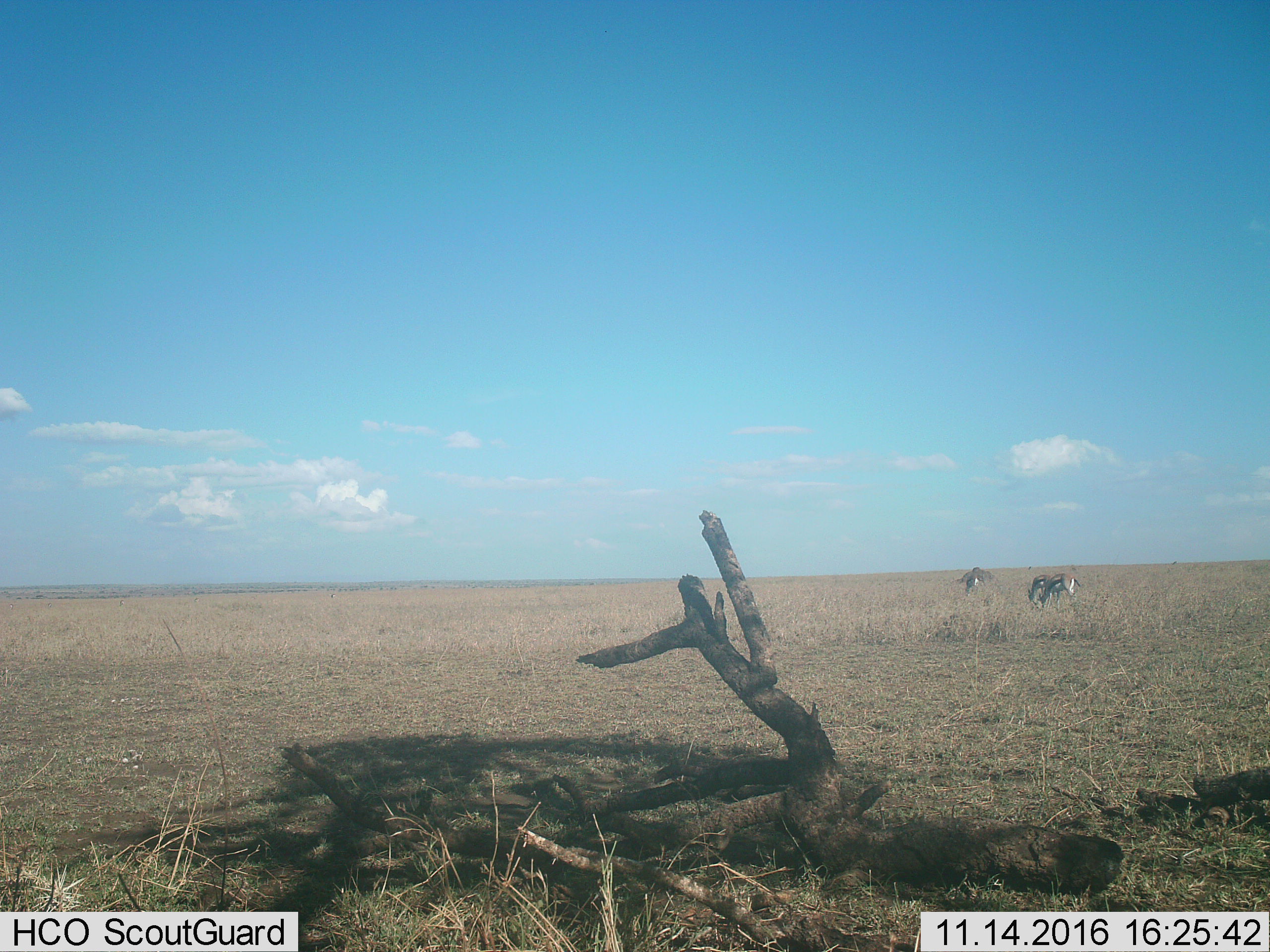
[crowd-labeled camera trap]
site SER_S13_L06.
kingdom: Animalia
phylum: Chordata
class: Mammalia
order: Artiodactyla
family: Bovidae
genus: Eudorcas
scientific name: Eudorcas thomsonii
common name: thomson's gazelle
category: gazellethomsons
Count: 3.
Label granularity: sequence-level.